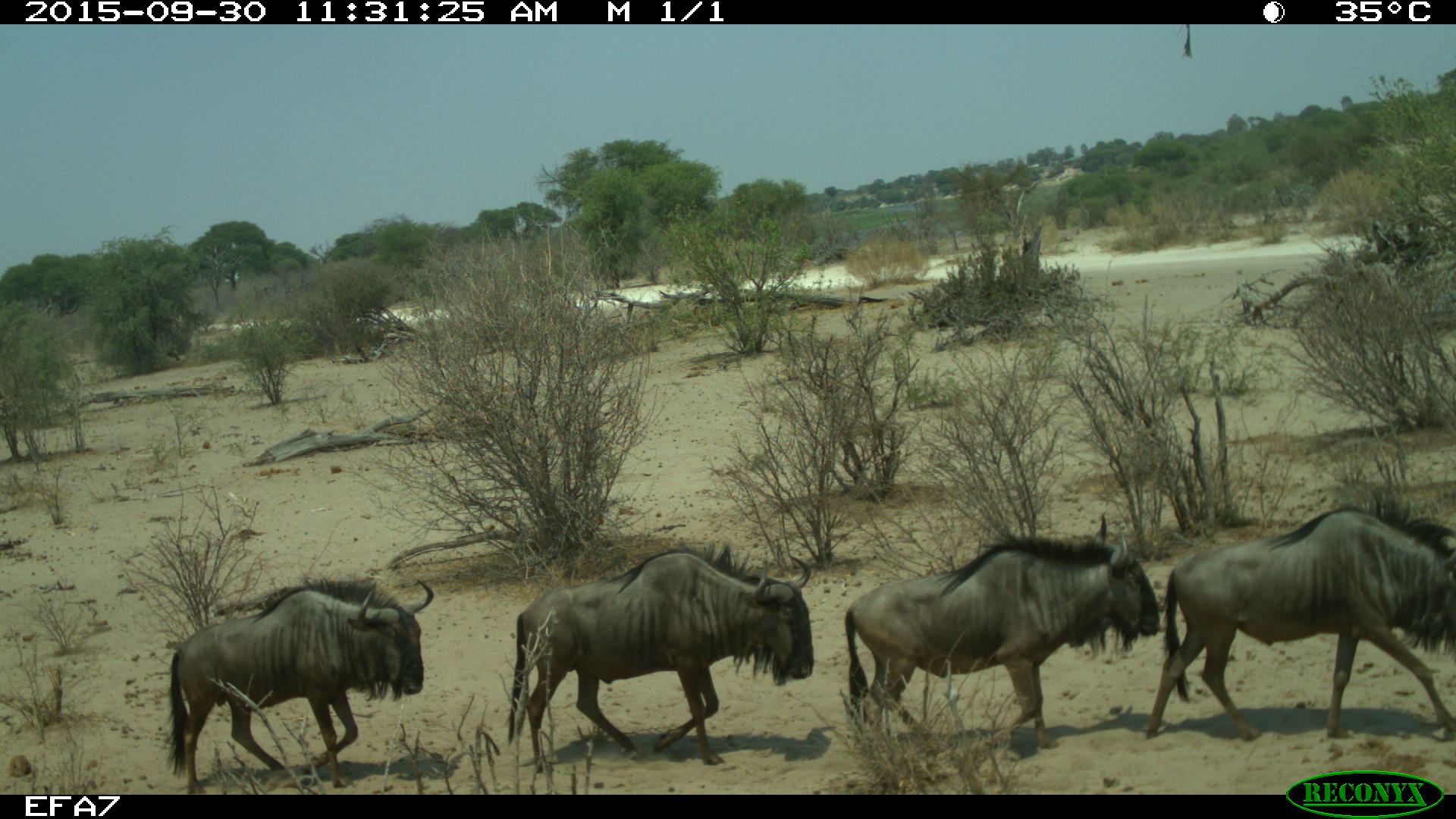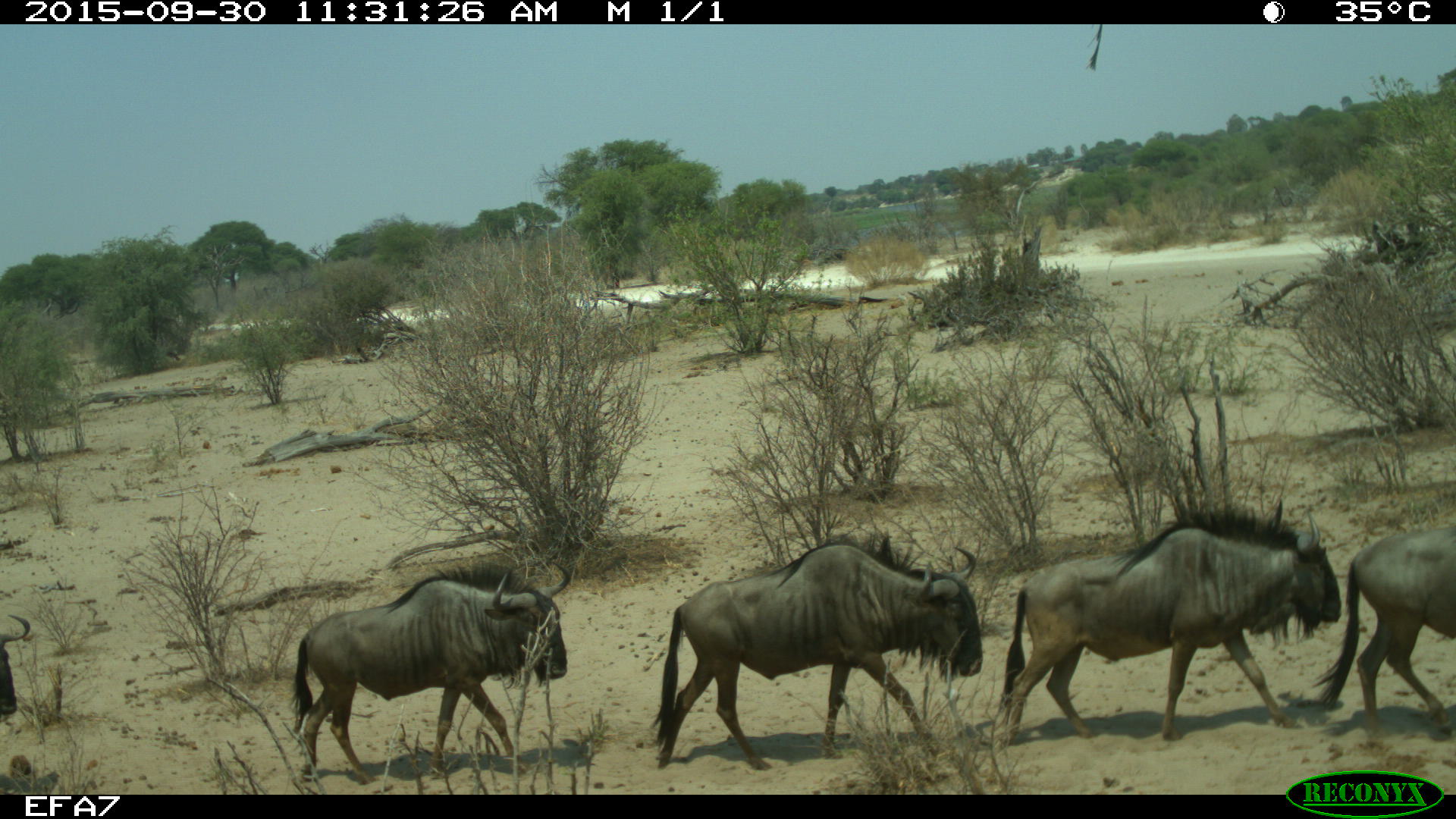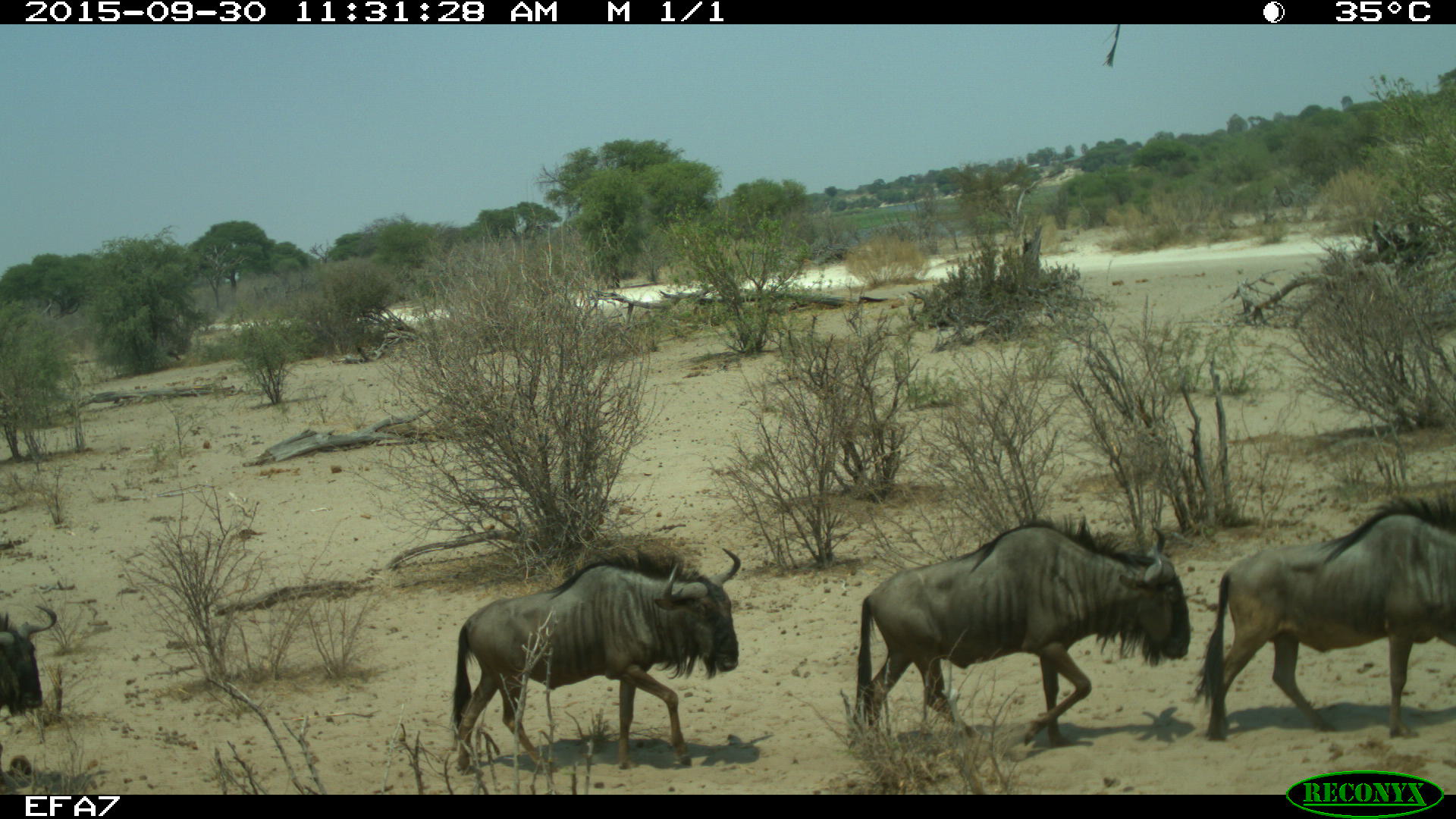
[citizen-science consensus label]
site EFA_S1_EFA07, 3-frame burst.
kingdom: Animalia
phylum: Chordata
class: Mammalia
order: Artiodactyla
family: Bovidae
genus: Connochaetes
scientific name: Connochaetes taurinus taurinus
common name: blue wildebeest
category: wildebeestblue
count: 4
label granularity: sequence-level